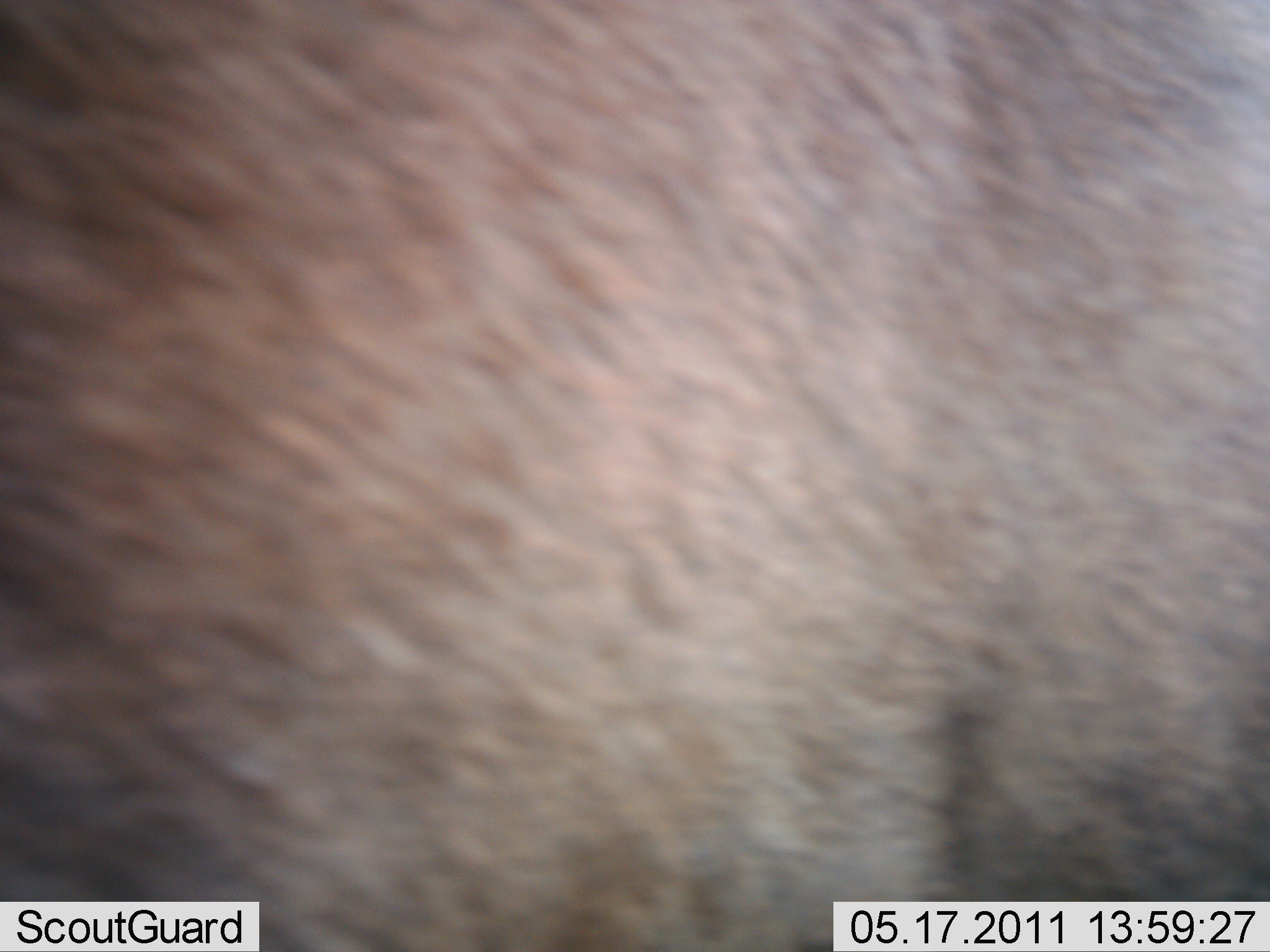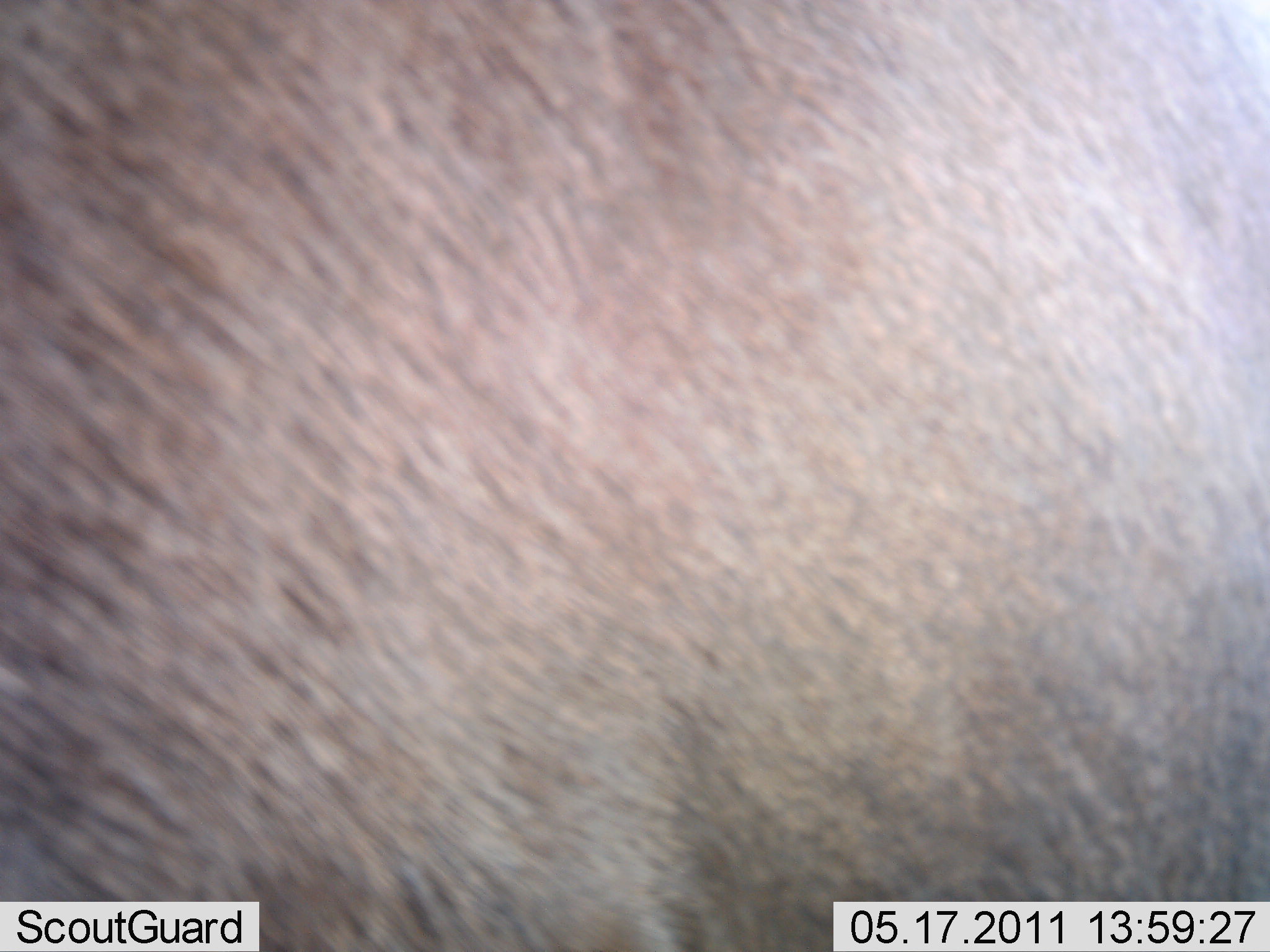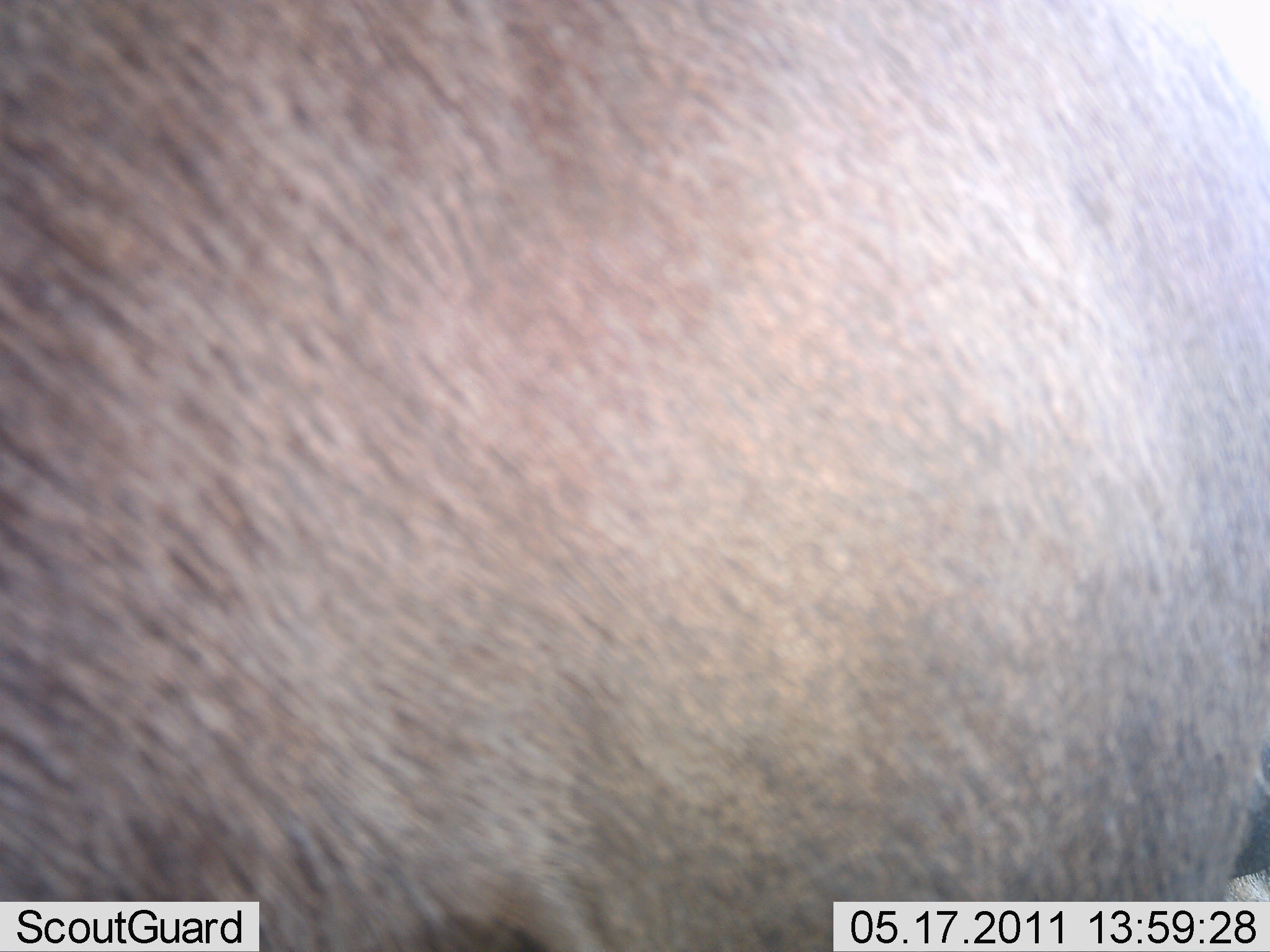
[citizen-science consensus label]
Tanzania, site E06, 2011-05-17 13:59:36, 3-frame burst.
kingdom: Animalia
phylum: Chordata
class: Mammalia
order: Artiodactyla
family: Bovidae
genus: Syncerus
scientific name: Syncerus caffer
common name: cape buffalo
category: buffalo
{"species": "buffalo (cape buffalo) (Syncerus caffer)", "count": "1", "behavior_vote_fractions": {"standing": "75%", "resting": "0%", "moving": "25%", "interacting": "0%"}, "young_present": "0%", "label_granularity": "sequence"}